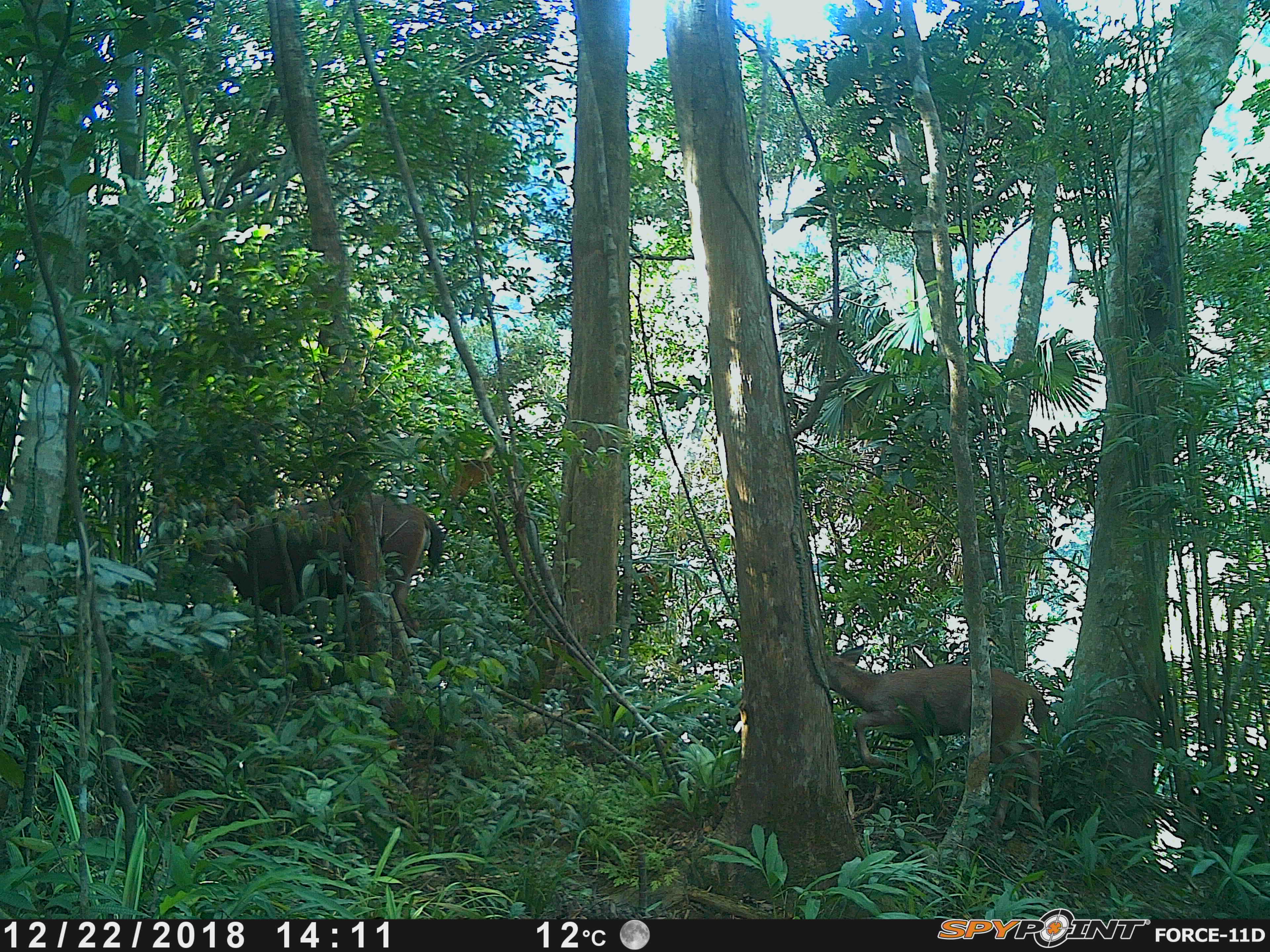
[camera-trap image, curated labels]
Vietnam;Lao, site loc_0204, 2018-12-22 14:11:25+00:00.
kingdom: Animalia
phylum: Chordata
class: Mammalia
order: Artiodactyla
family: Cervidae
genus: Rusa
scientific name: Rusa unicolor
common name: sambar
Sambar (Rusa unicolor). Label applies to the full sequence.